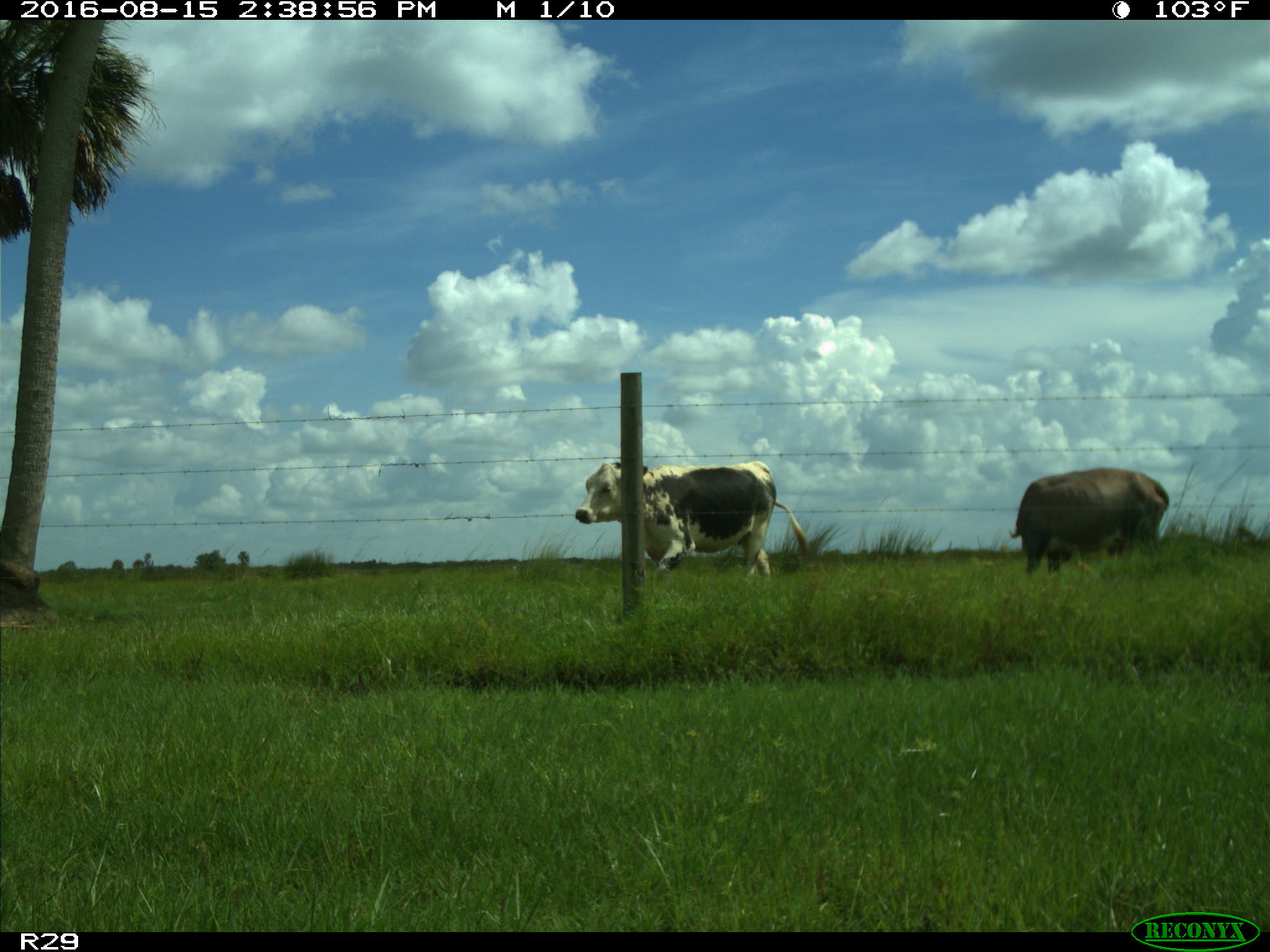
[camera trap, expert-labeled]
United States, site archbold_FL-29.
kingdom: Animalia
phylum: Chordata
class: Mammalia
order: Artiodactyla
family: Bovidae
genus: Bos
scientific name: Bos taurus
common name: domestic cow